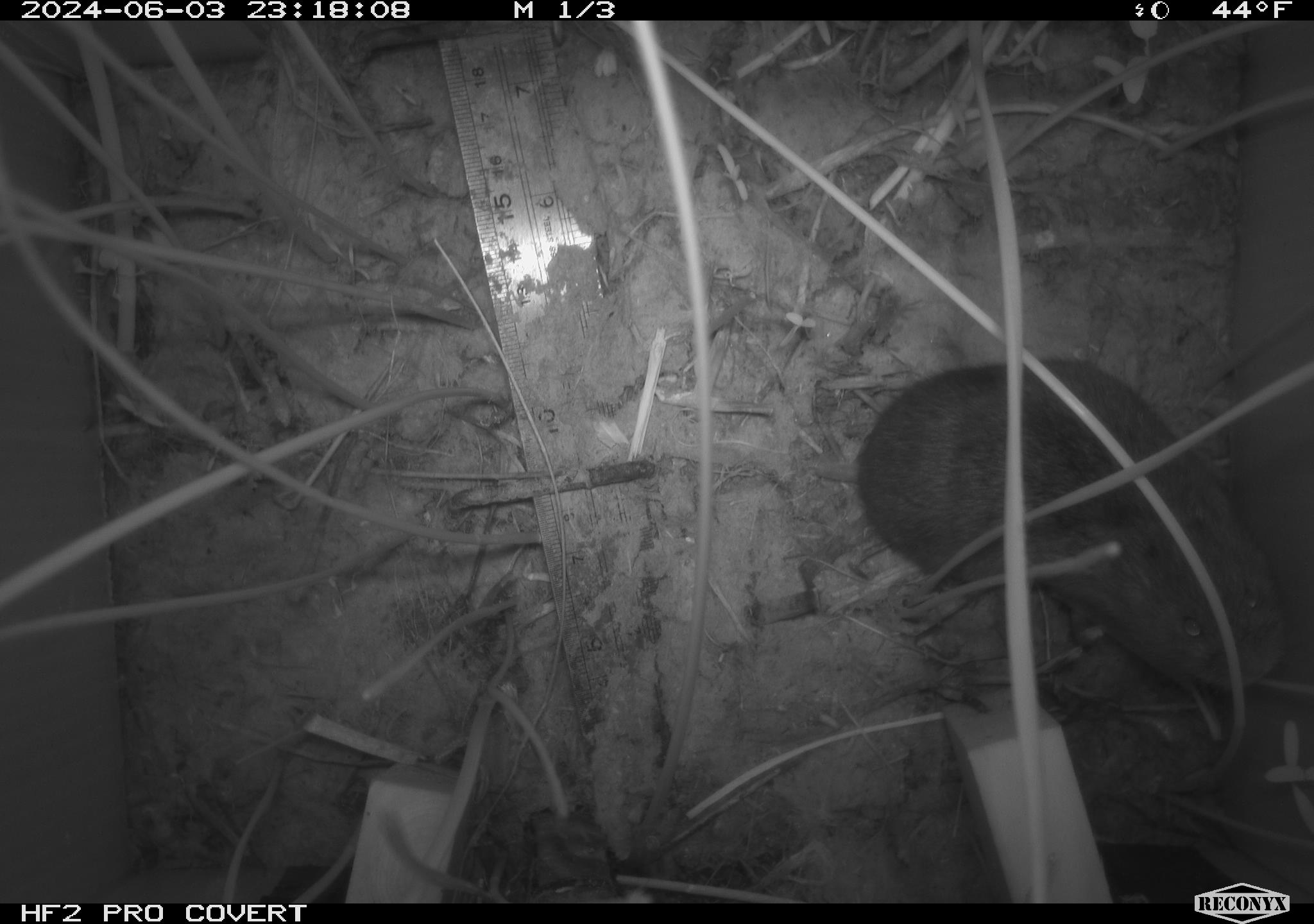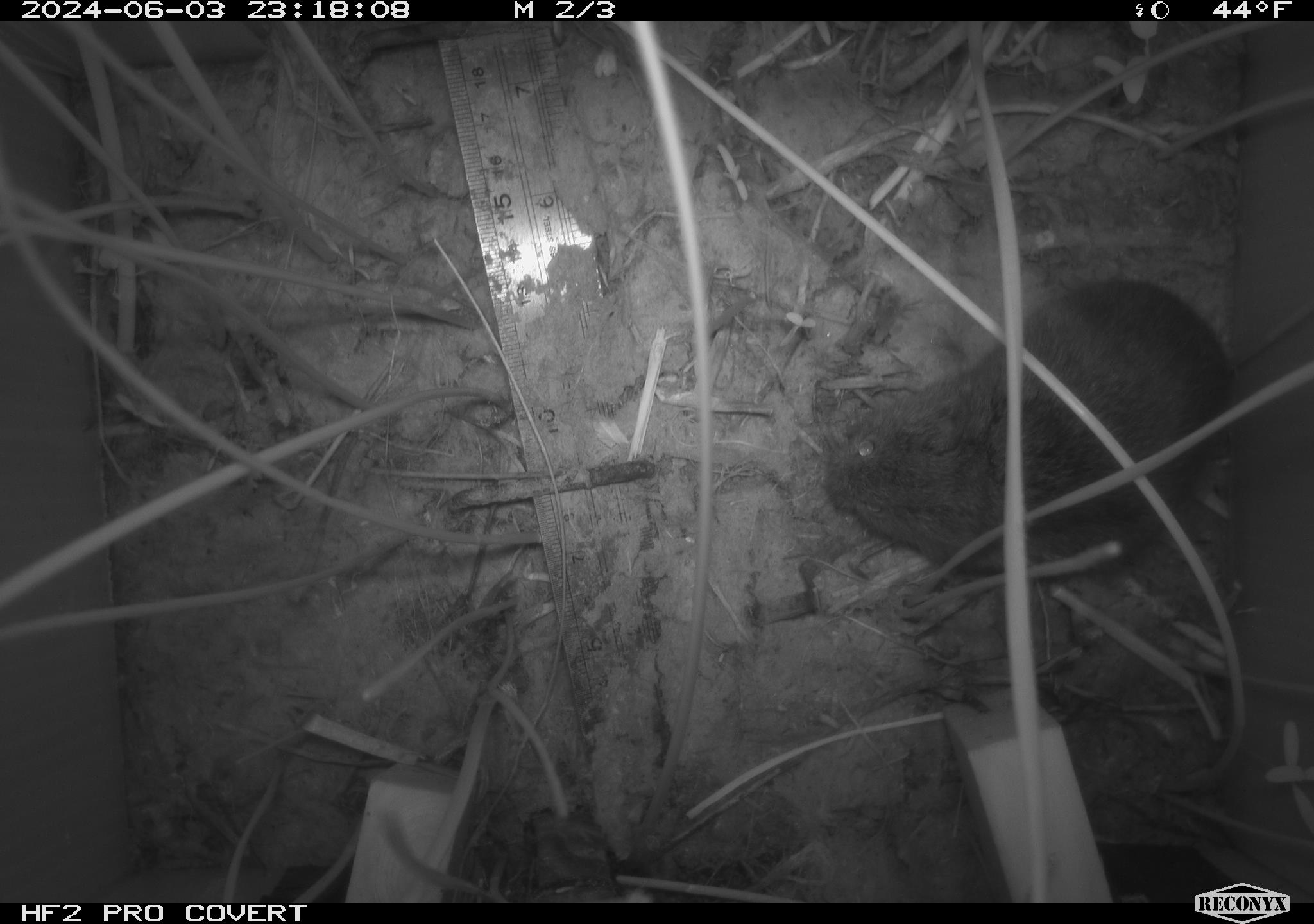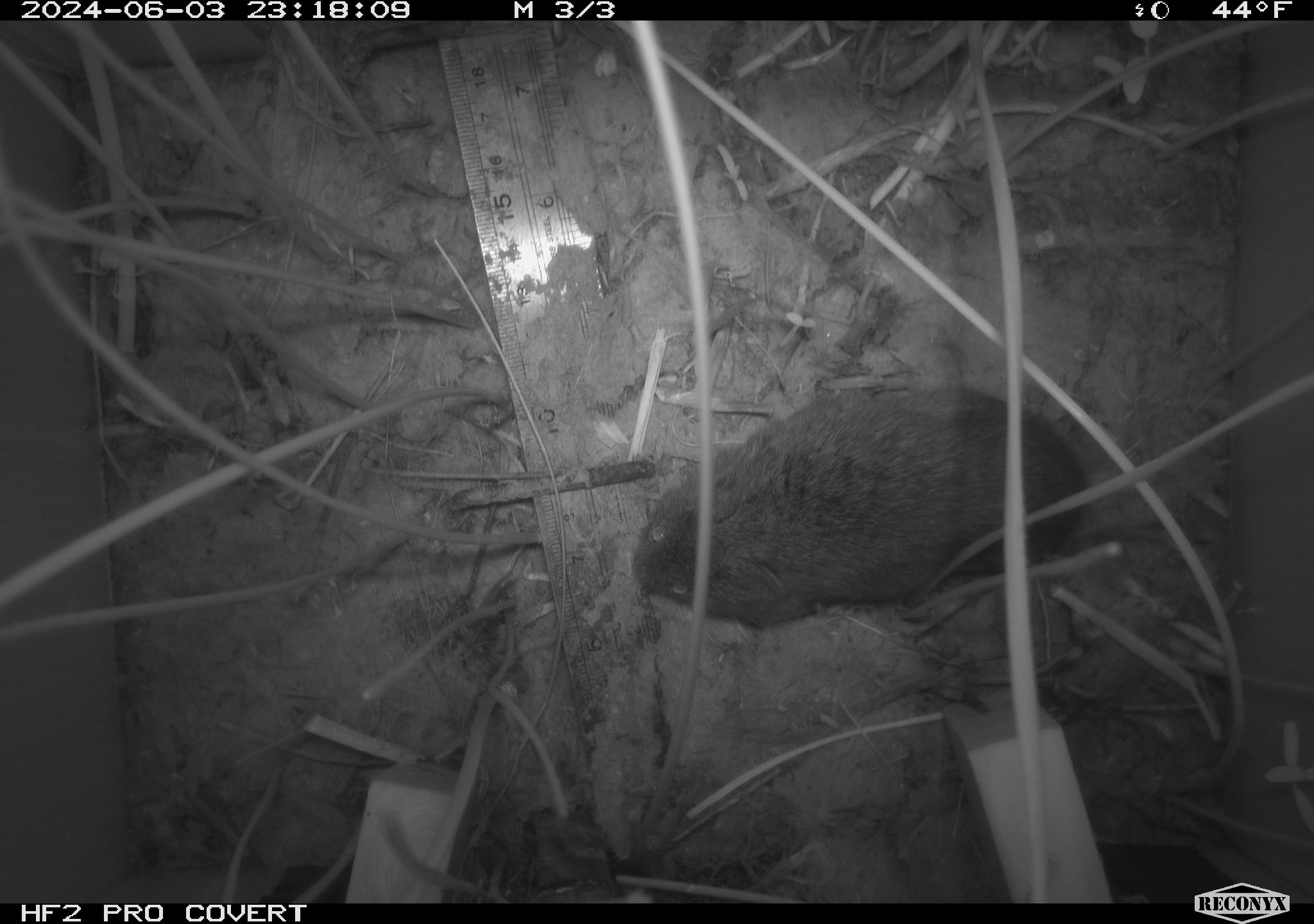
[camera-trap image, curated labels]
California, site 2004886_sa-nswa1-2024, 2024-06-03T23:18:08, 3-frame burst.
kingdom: Animalia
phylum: Chordata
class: Mammalia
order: Rodentia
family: Cricetidae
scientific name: Arvicolinae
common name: voles, lemmings, and muskrats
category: arvicolinae subfamily